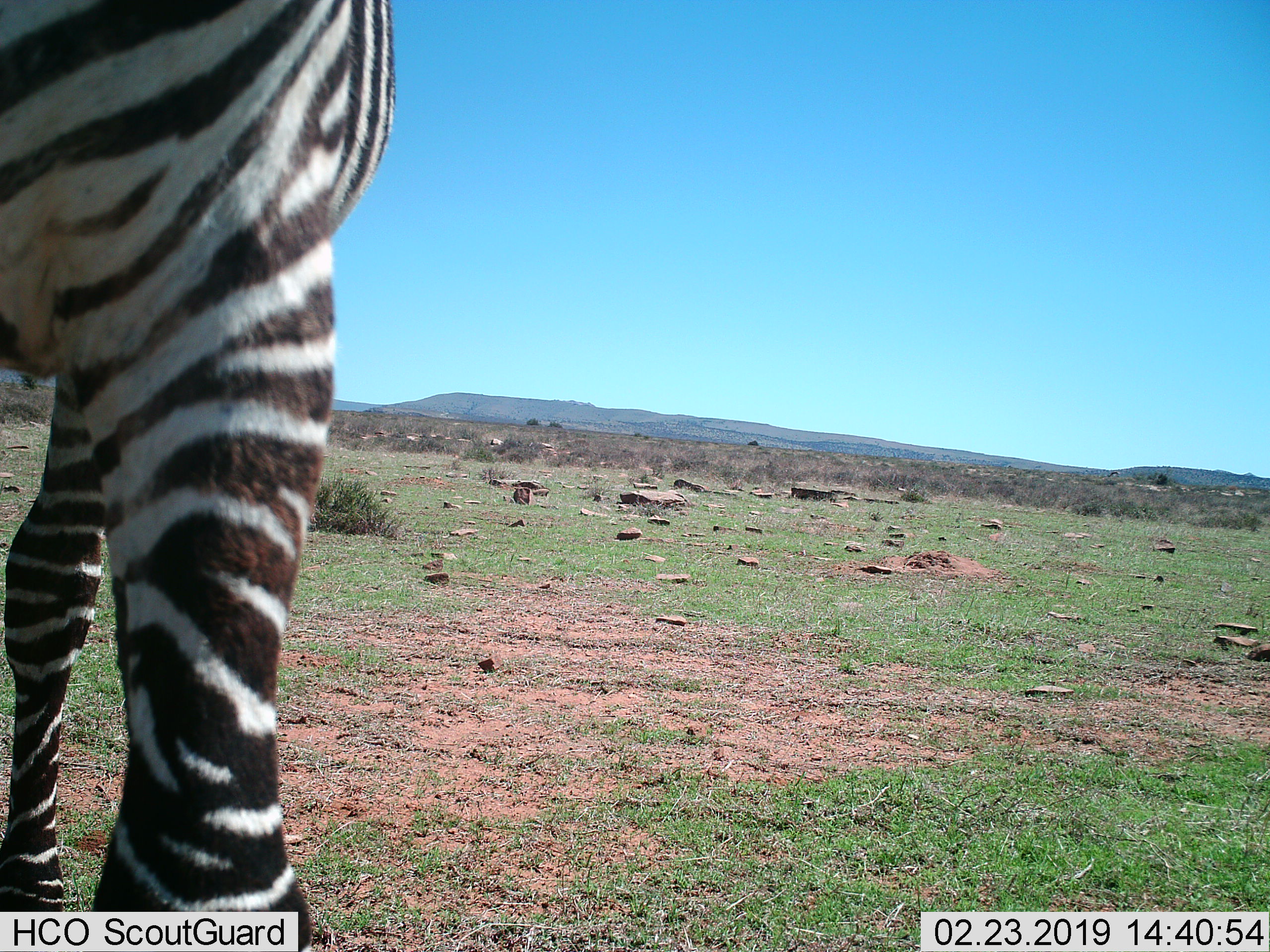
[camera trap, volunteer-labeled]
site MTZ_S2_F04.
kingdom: Animalia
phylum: Chordata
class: Mammalia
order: Perissodactyla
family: Equidae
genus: Equus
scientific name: Equus zebra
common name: mountain zebra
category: zebramountain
Zebramountain (mountain zebra) (Equus zebra), count 1. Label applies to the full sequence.